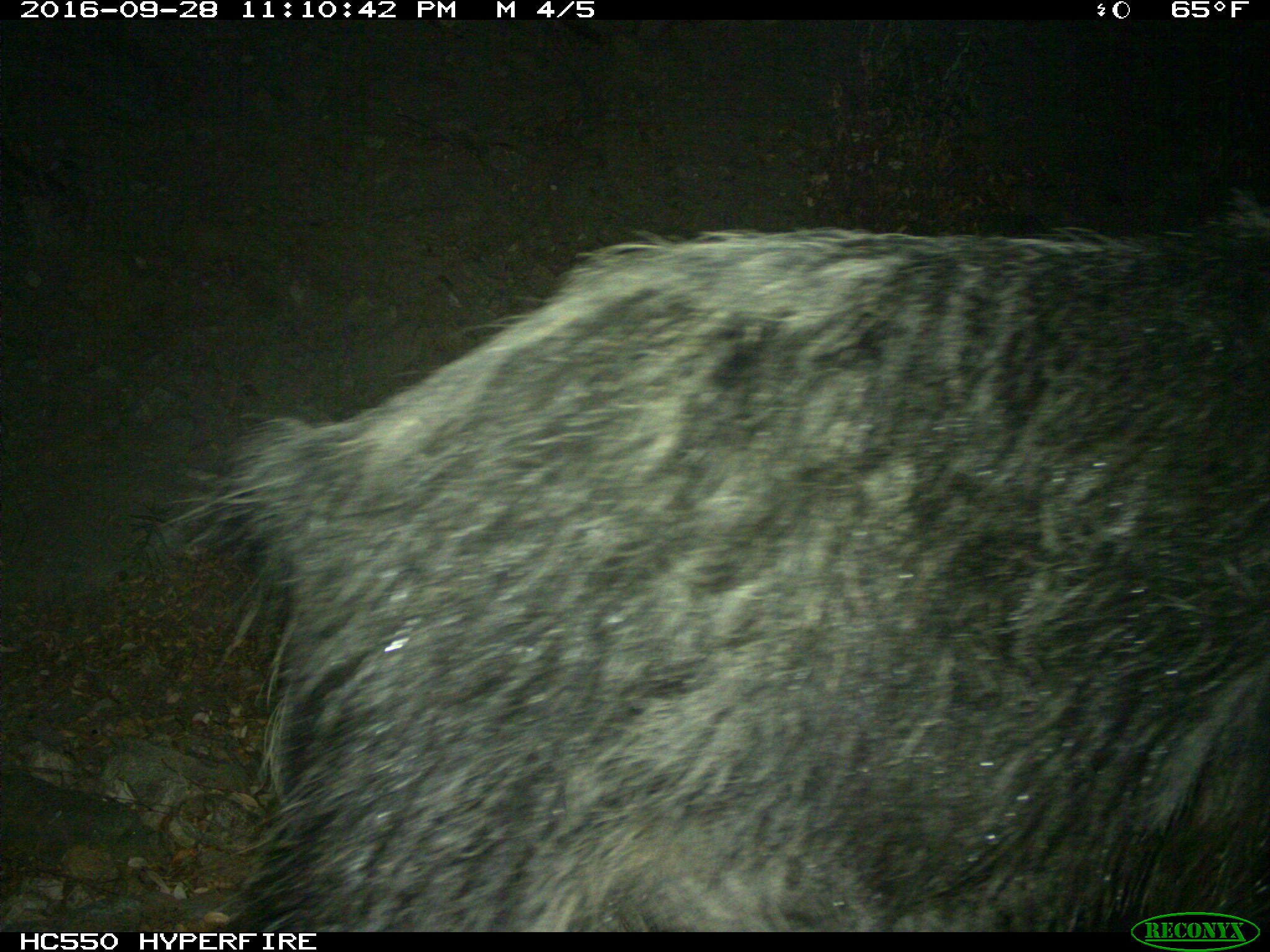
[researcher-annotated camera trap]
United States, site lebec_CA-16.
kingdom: Animalia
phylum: Chordata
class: Mammalia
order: Artiodactyla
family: Suidae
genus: Sus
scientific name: Sus scrofa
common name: wild boar